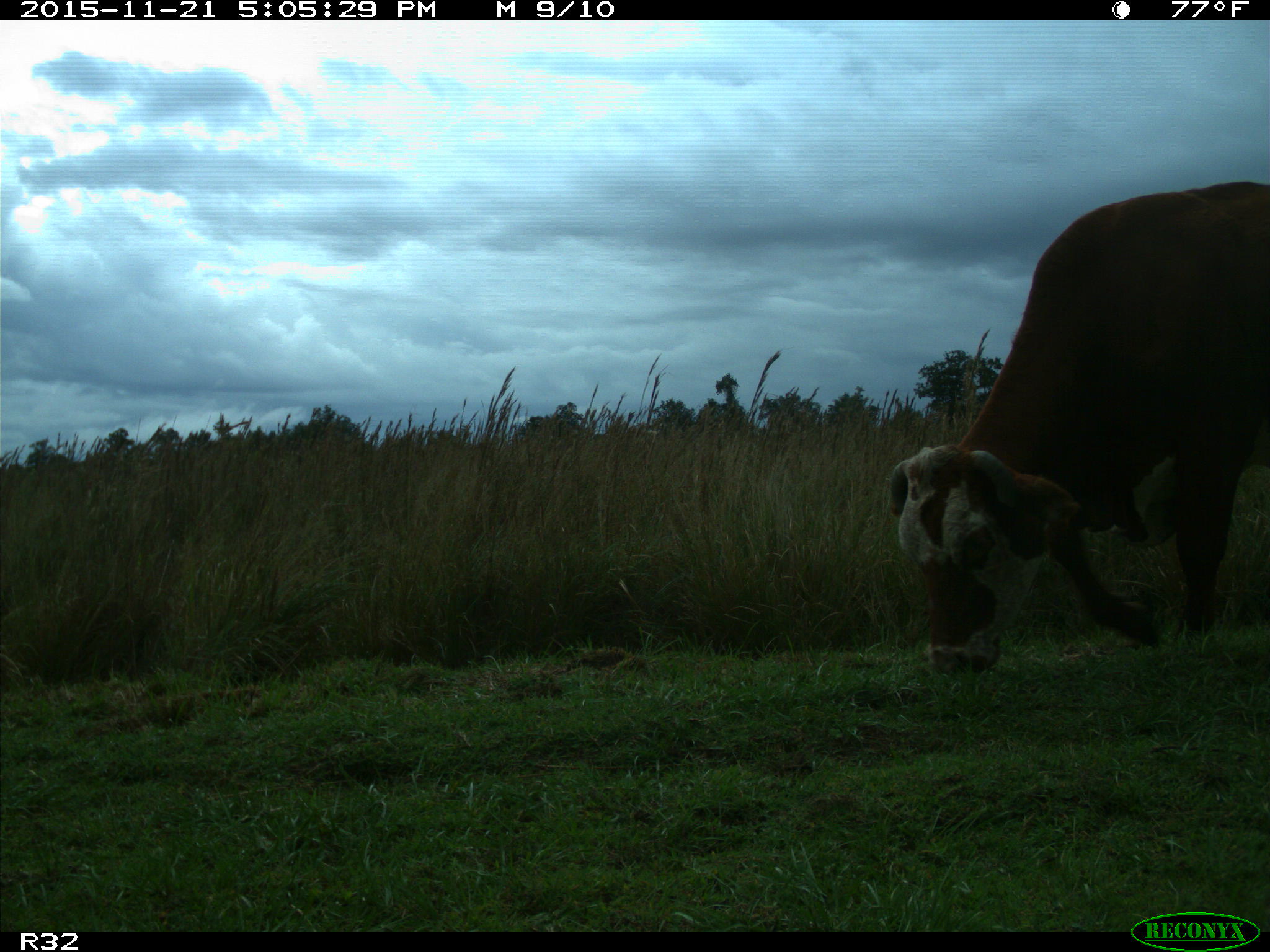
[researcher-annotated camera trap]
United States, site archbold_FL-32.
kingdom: Animalia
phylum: Chordata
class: Mammalia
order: Artiodactyla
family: Bovidae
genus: Bos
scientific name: Bos taurus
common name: domestic cow